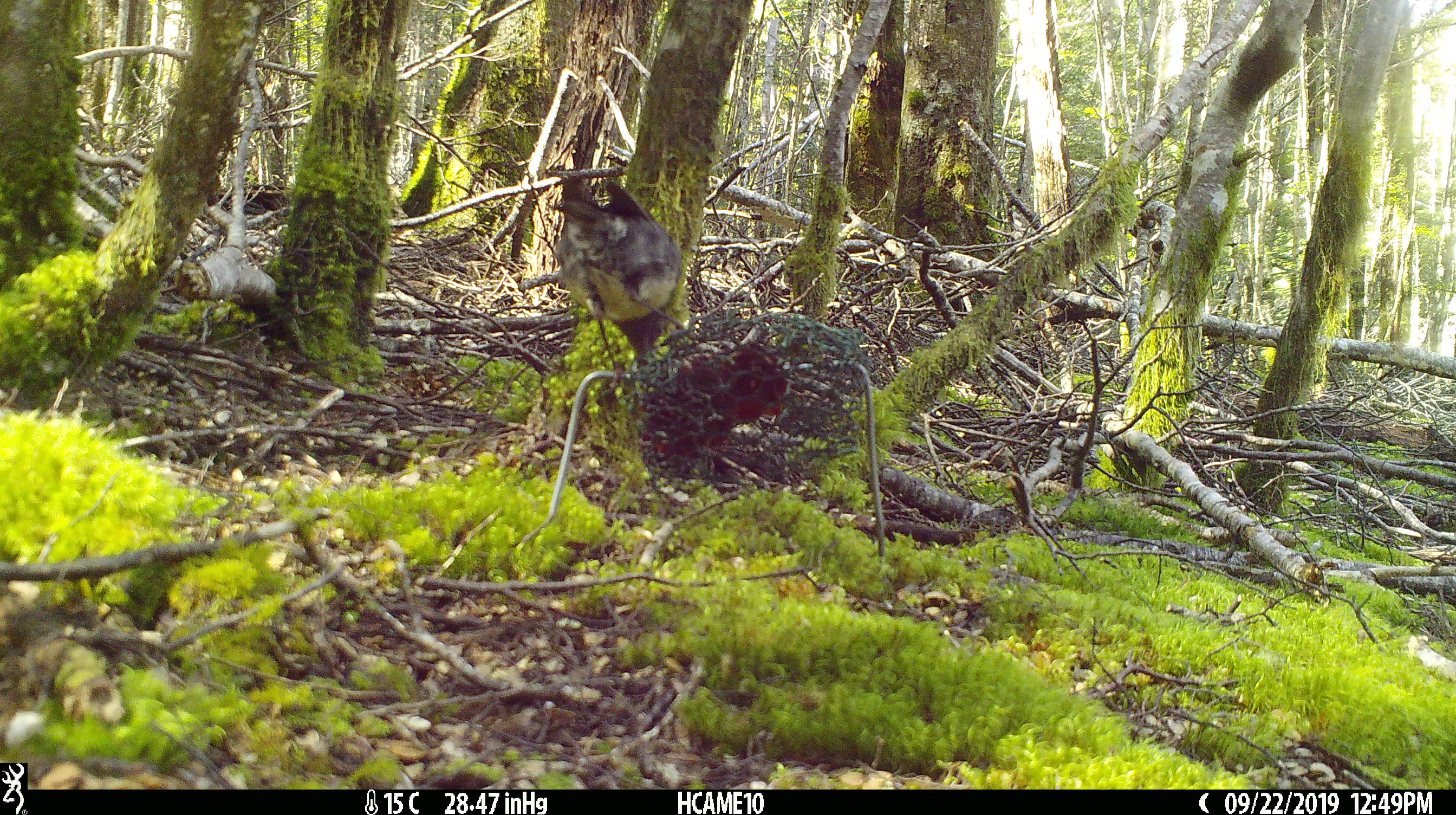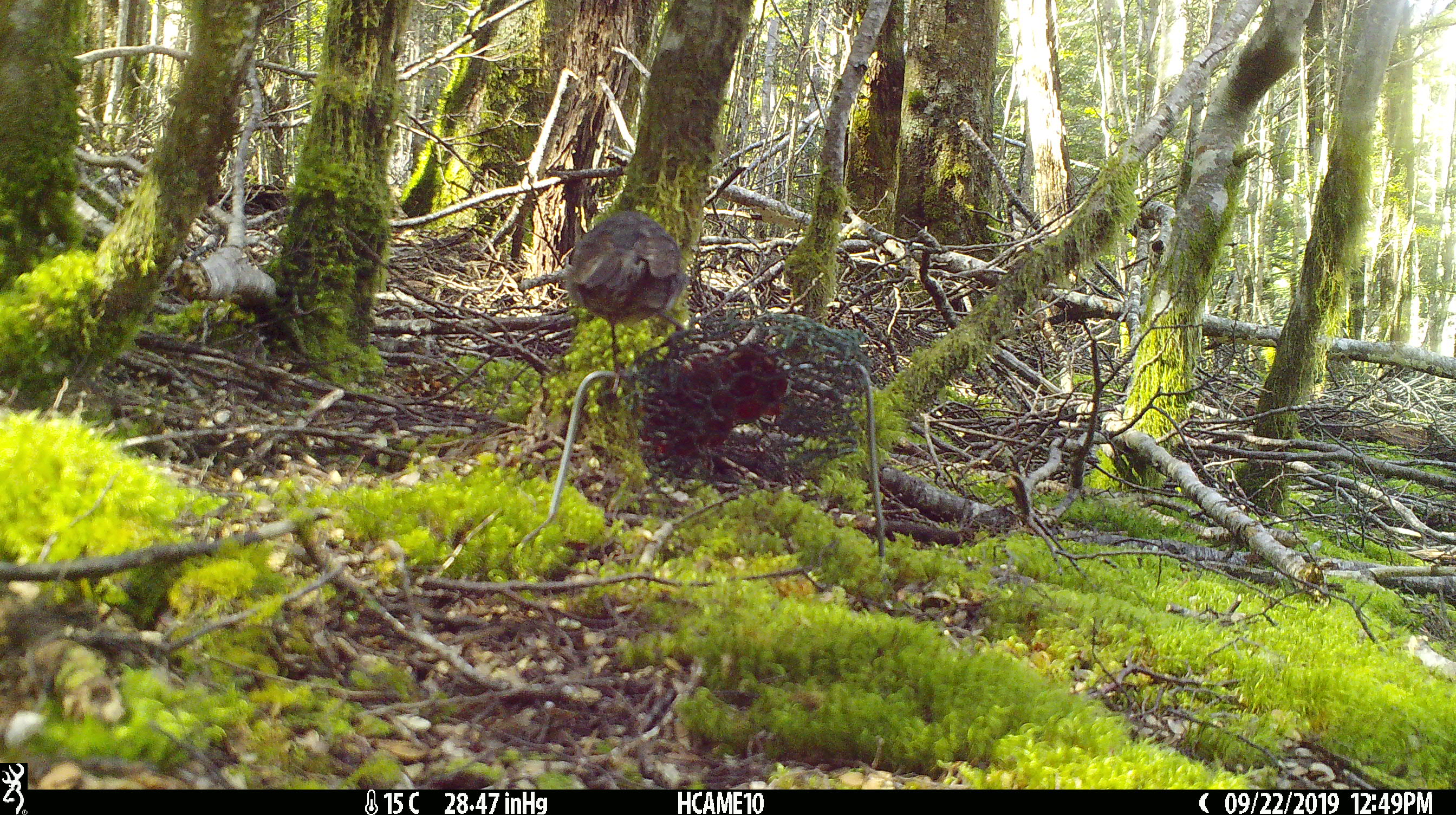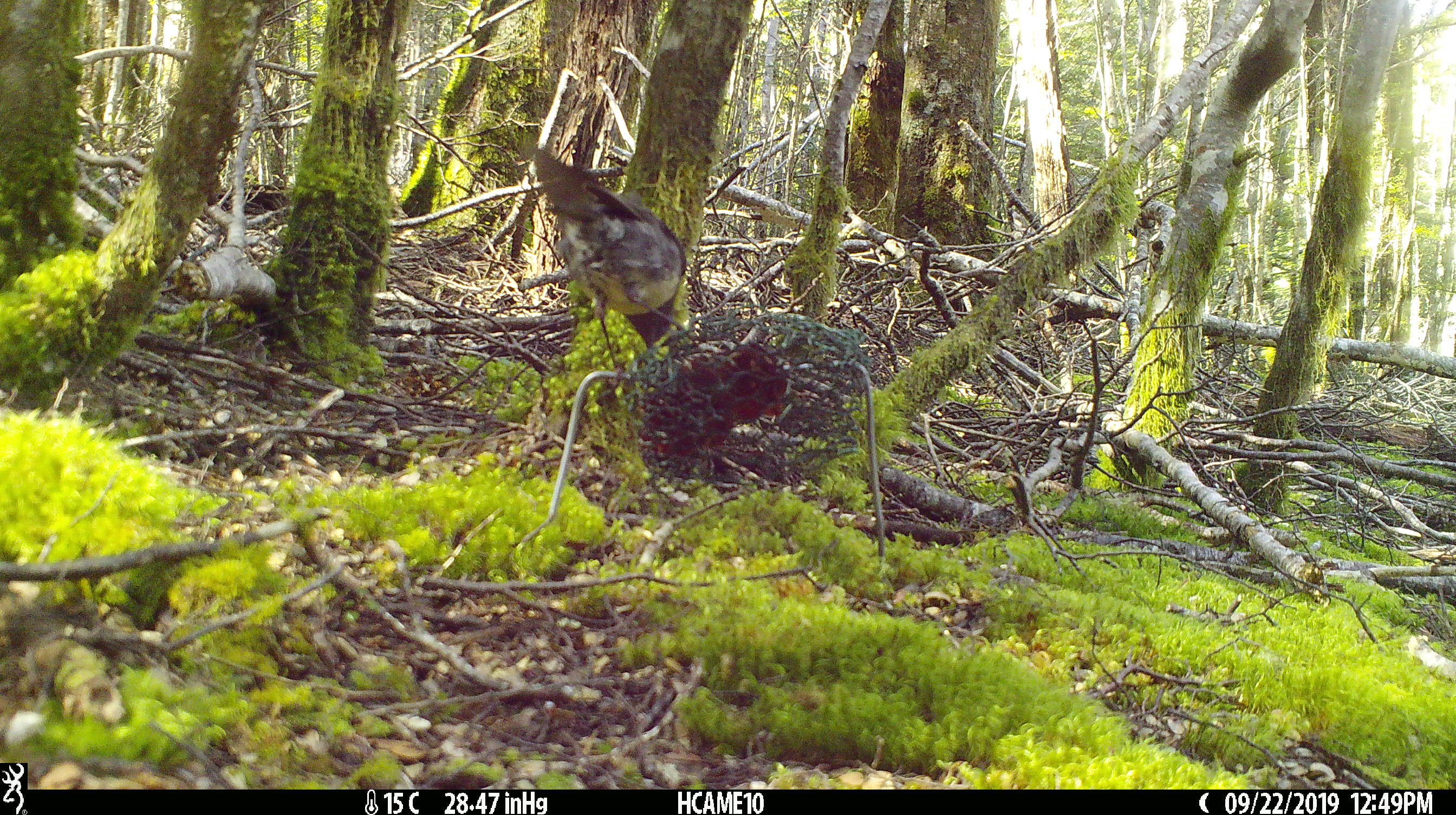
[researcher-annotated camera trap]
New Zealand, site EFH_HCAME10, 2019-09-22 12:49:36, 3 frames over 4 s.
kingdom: Animalia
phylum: Chordata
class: Aves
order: Passeriformes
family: Petroicidae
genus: Petroica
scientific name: Petroica australis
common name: new zealand robin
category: robin